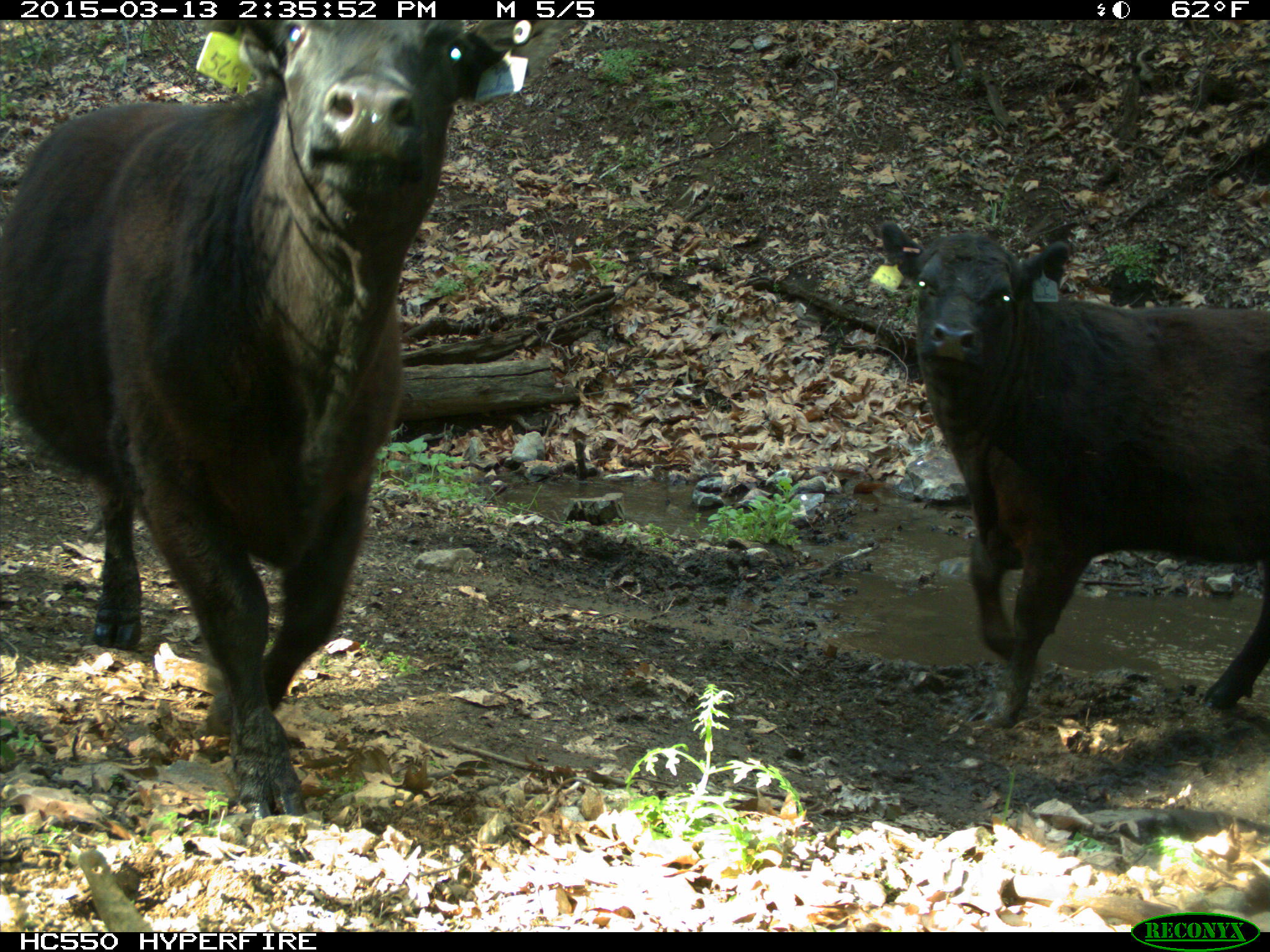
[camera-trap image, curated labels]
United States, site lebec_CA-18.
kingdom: Animalia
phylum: Chordata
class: Mammalia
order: Artiodactyla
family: Bovidae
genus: Bos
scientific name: Bos taurus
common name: domestic cow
Bos taurus (domestic cow).